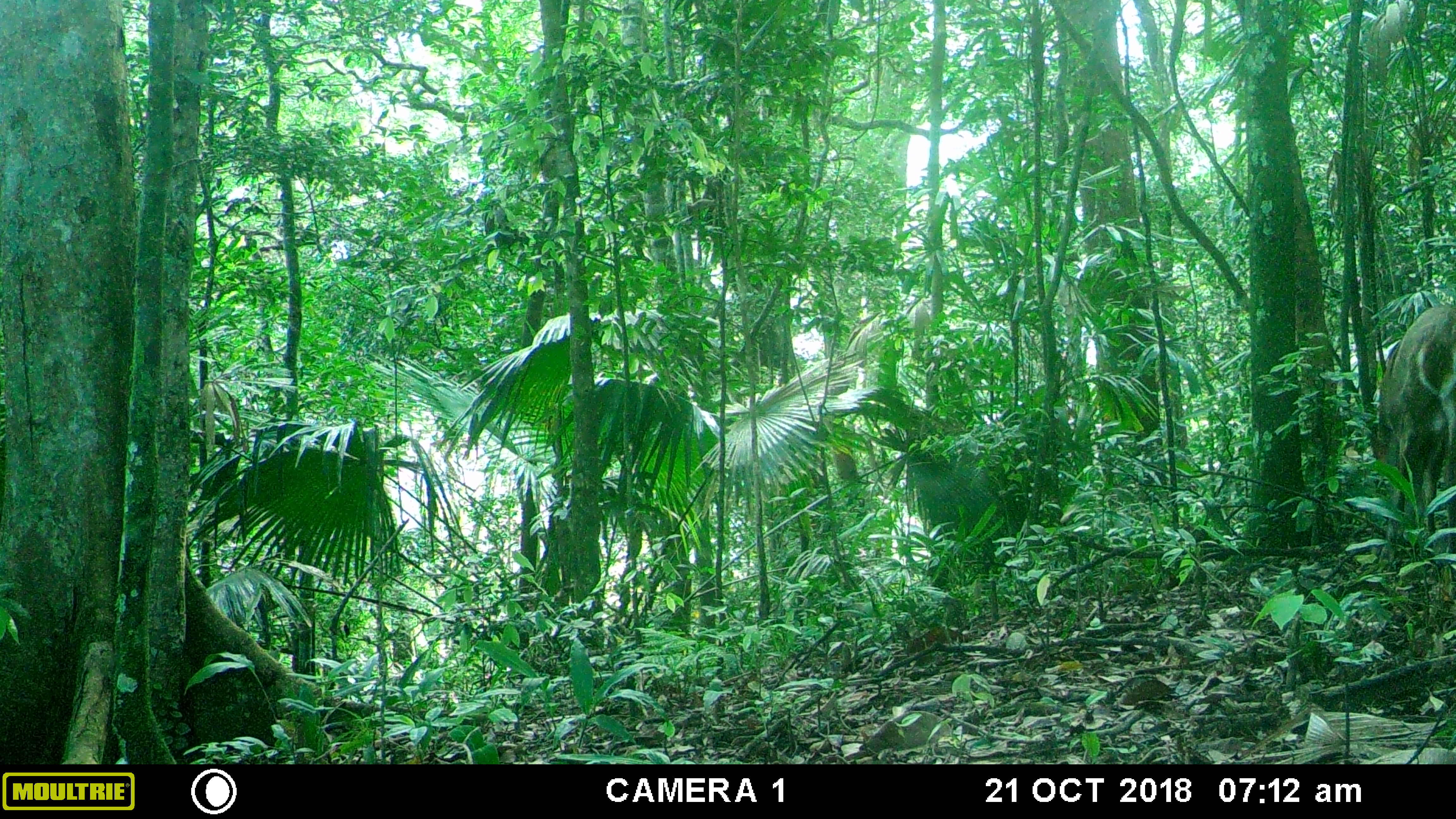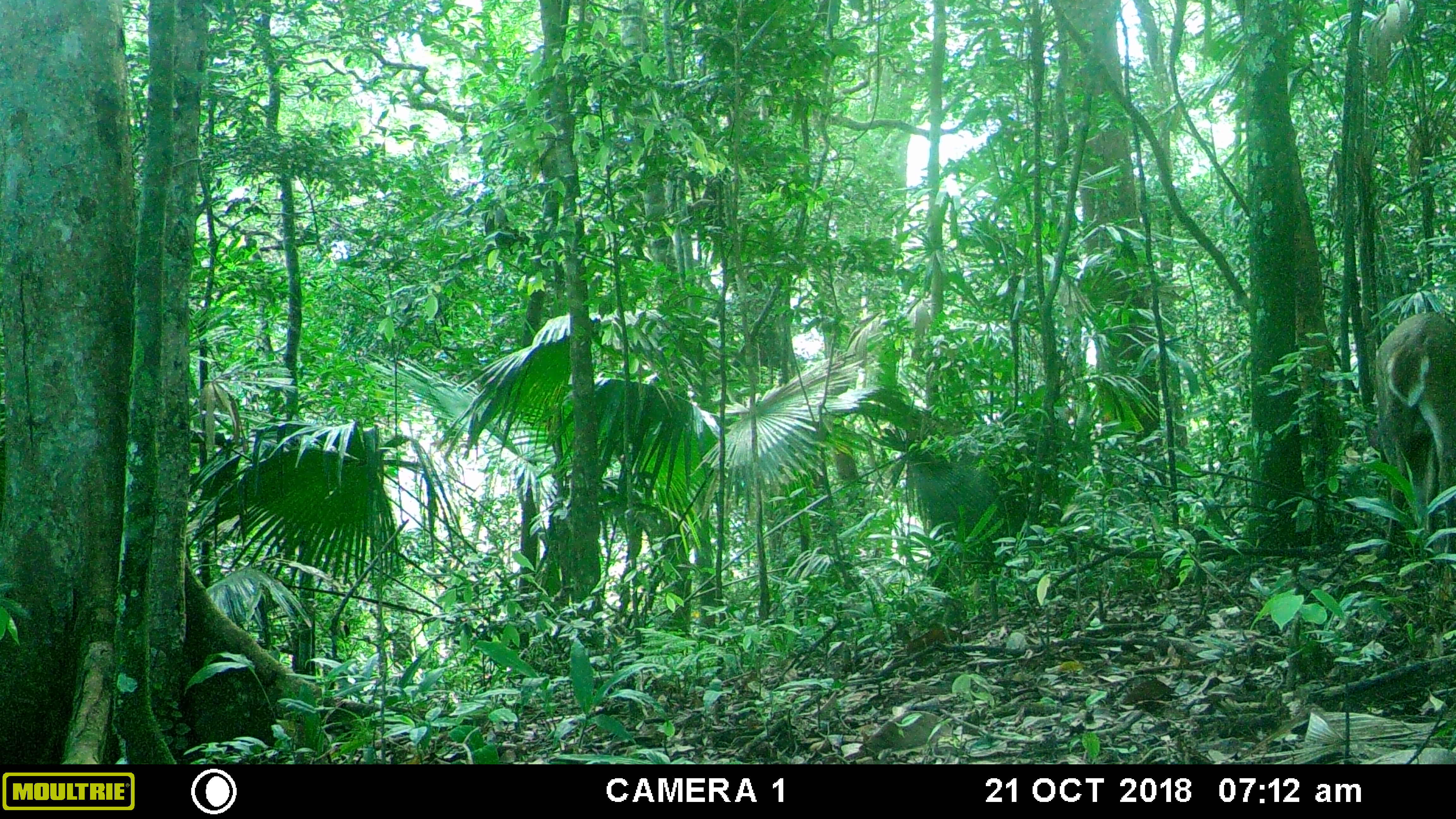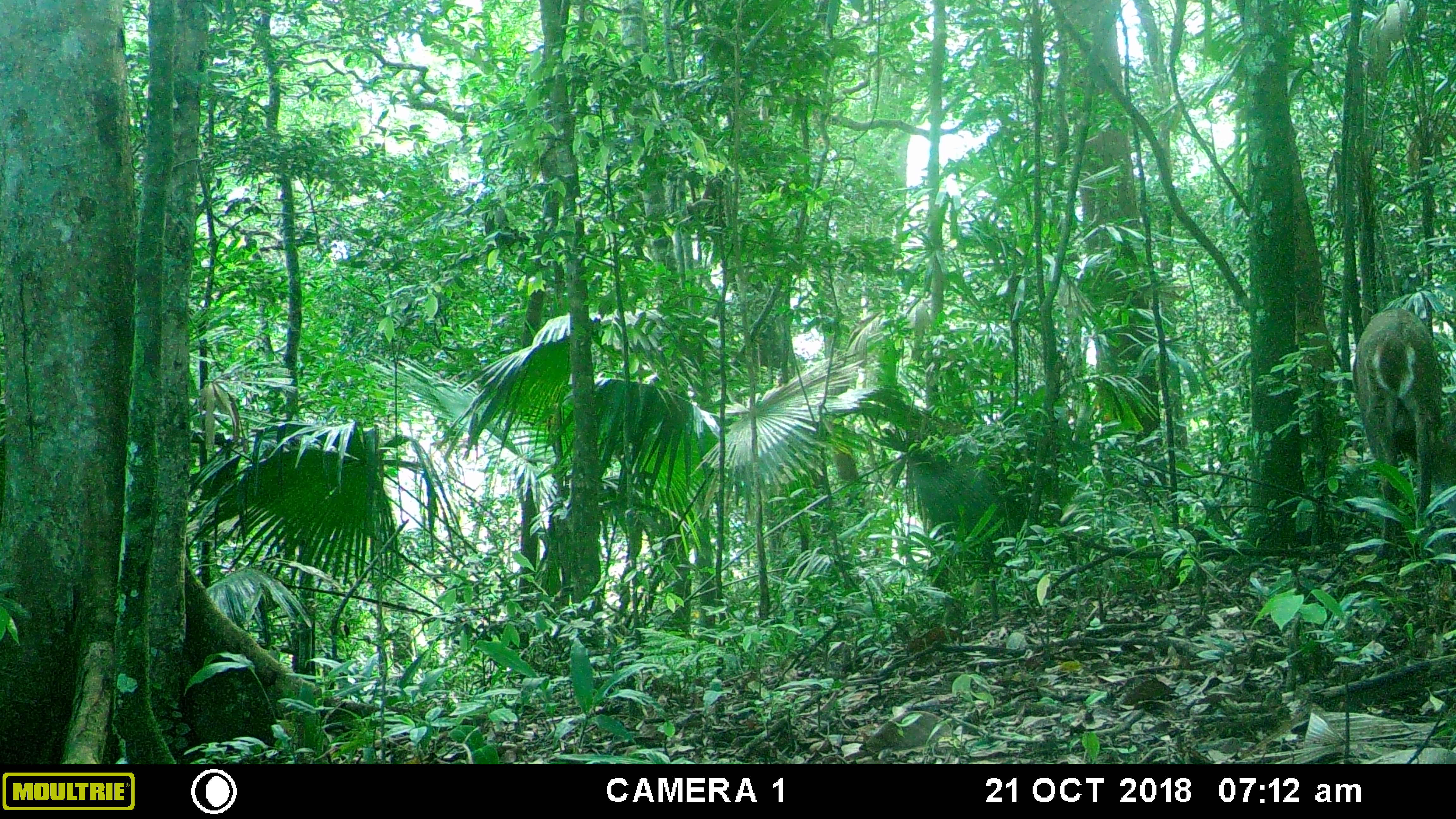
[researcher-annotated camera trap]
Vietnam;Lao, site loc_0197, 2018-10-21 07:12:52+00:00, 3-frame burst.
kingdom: Animalia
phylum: Chordata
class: Mammalia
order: Artiodactyla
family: Cervidae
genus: Muntiacus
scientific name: Muntiacus vuquangensis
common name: large-antlered muntjac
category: large antlered muntjac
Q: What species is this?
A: Large antlered muntjac (large-antlered muntjac) (Muntiacus vuquangensis).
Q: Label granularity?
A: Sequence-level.